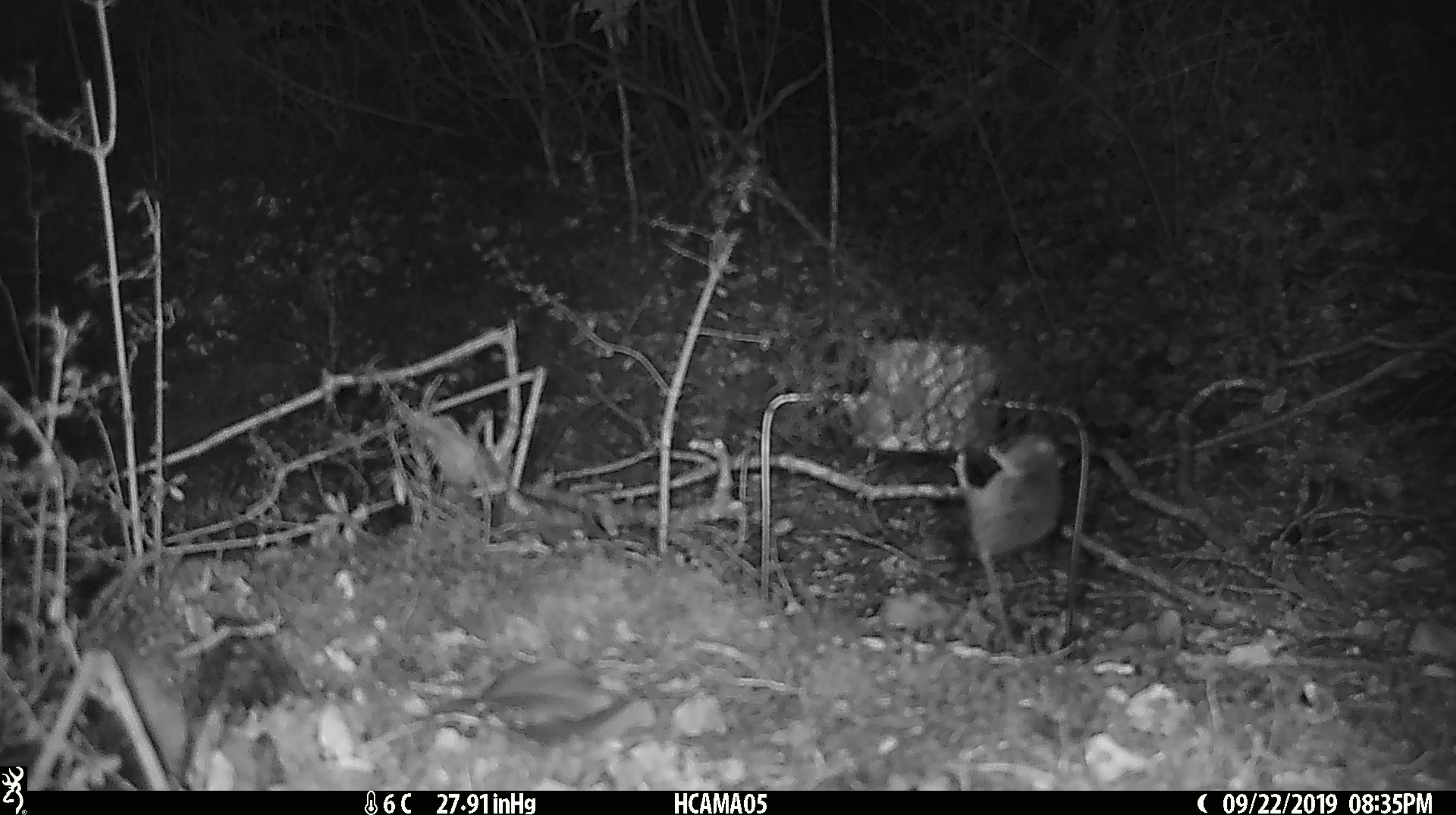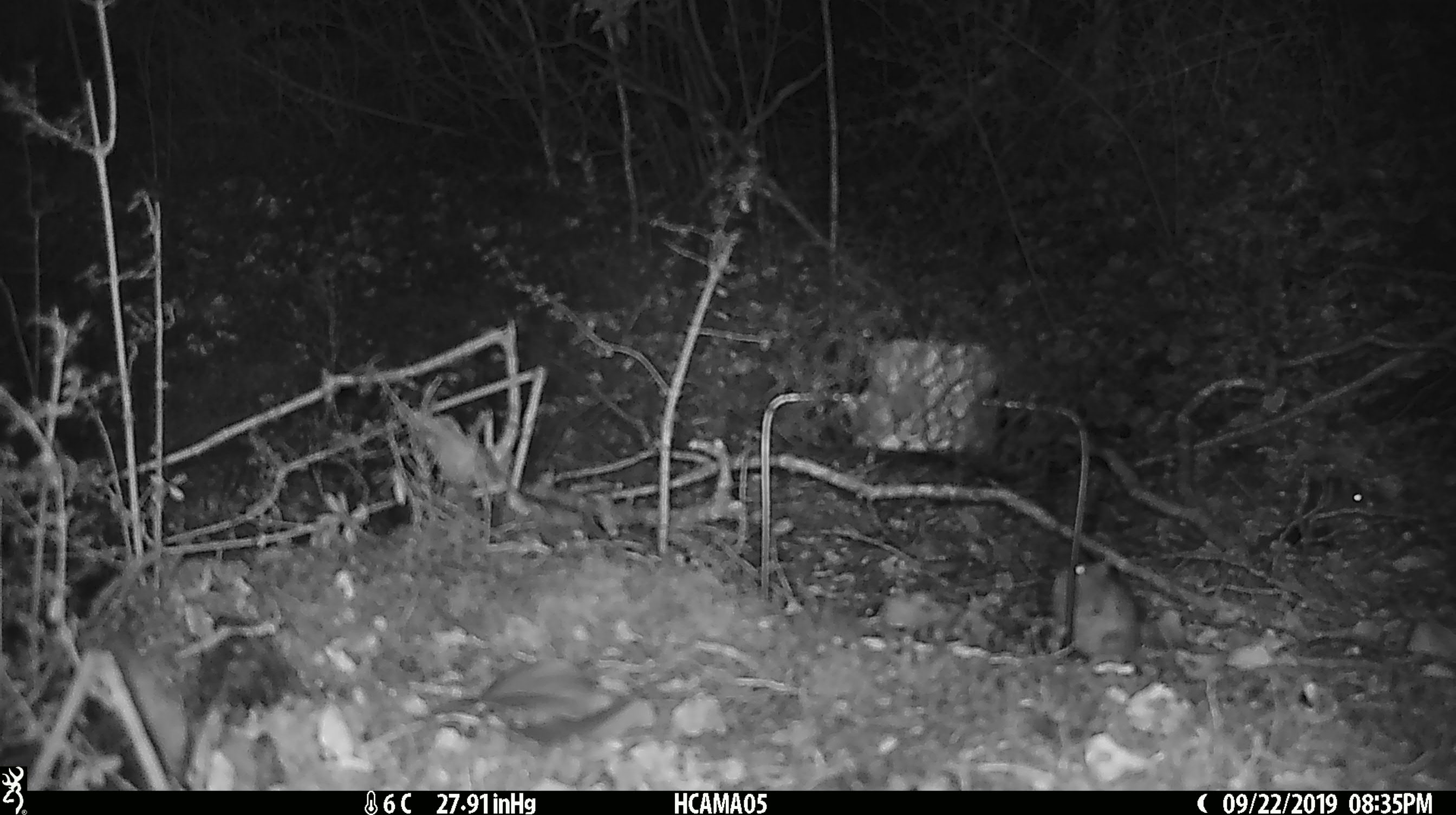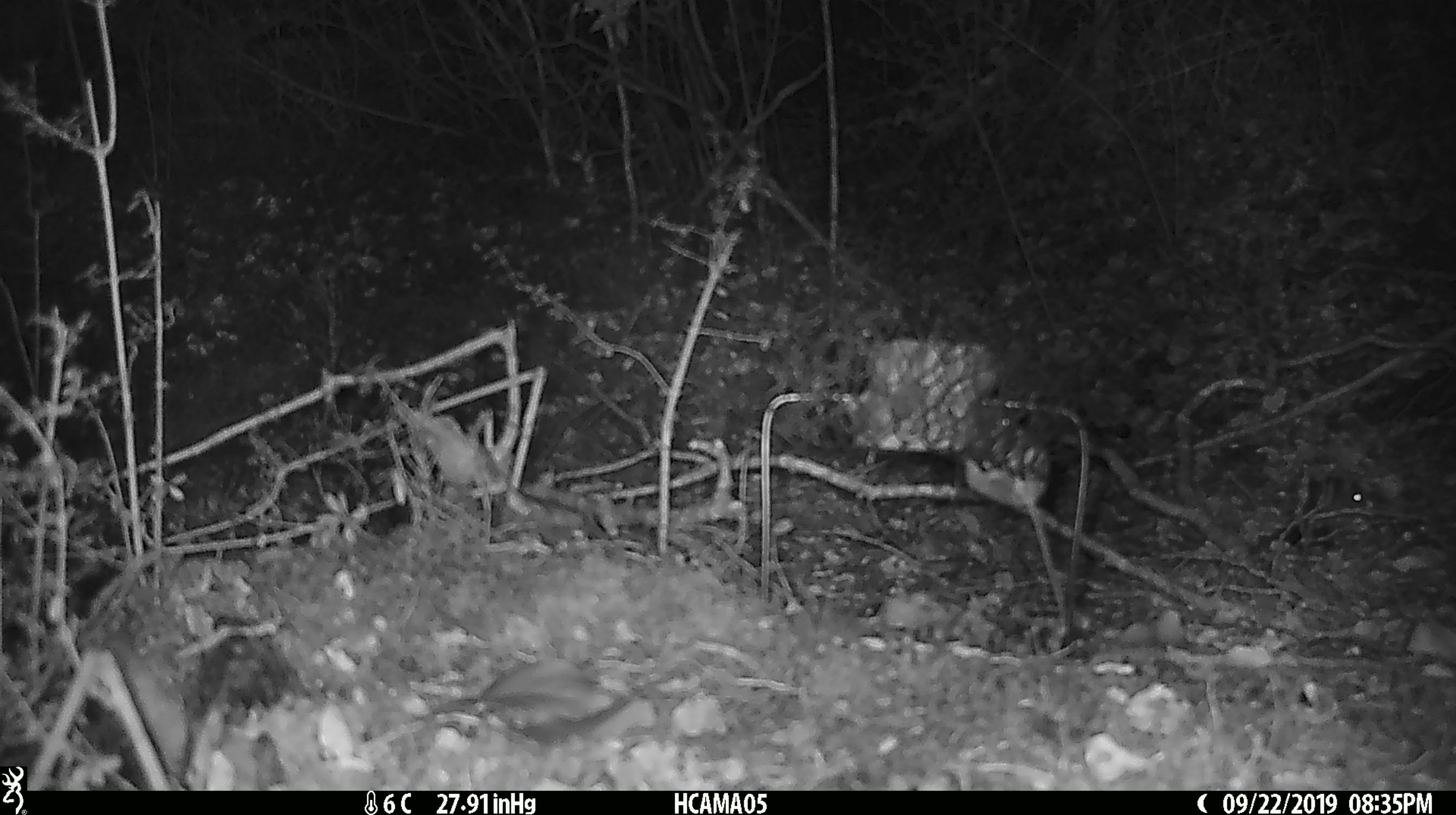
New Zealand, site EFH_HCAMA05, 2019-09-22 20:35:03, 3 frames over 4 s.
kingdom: Animalia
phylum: Chordata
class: Mammalia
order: Rodentia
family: Muridae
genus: Mus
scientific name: Mus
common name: mouse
Mouse (Mus).